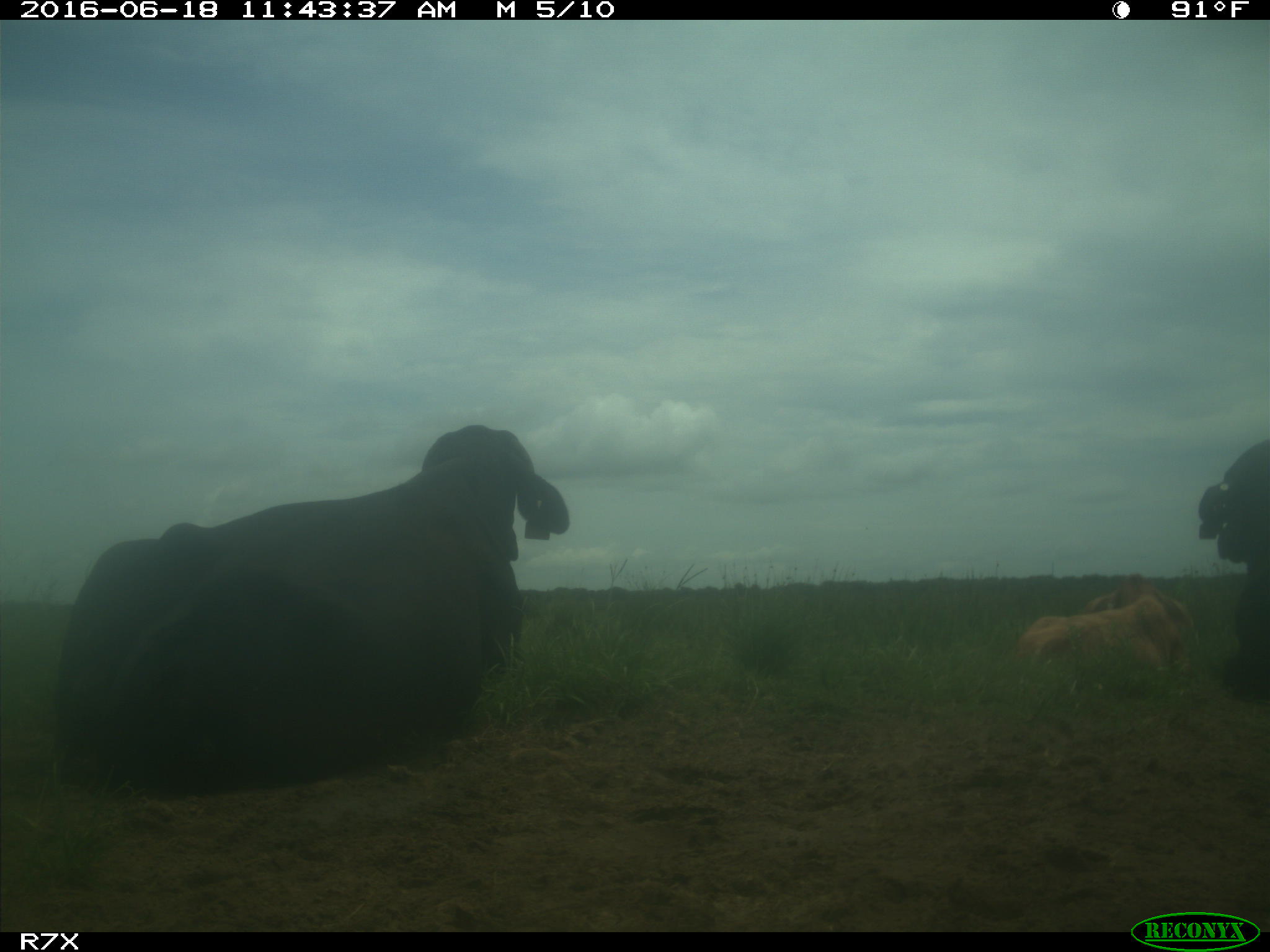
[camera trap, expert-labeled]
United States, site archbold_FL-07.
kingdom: Animalia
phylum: Chordata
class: Mammalia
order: Artiodactyla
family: Bovidae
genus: Bos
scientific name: Bos taurus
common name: domestic cow